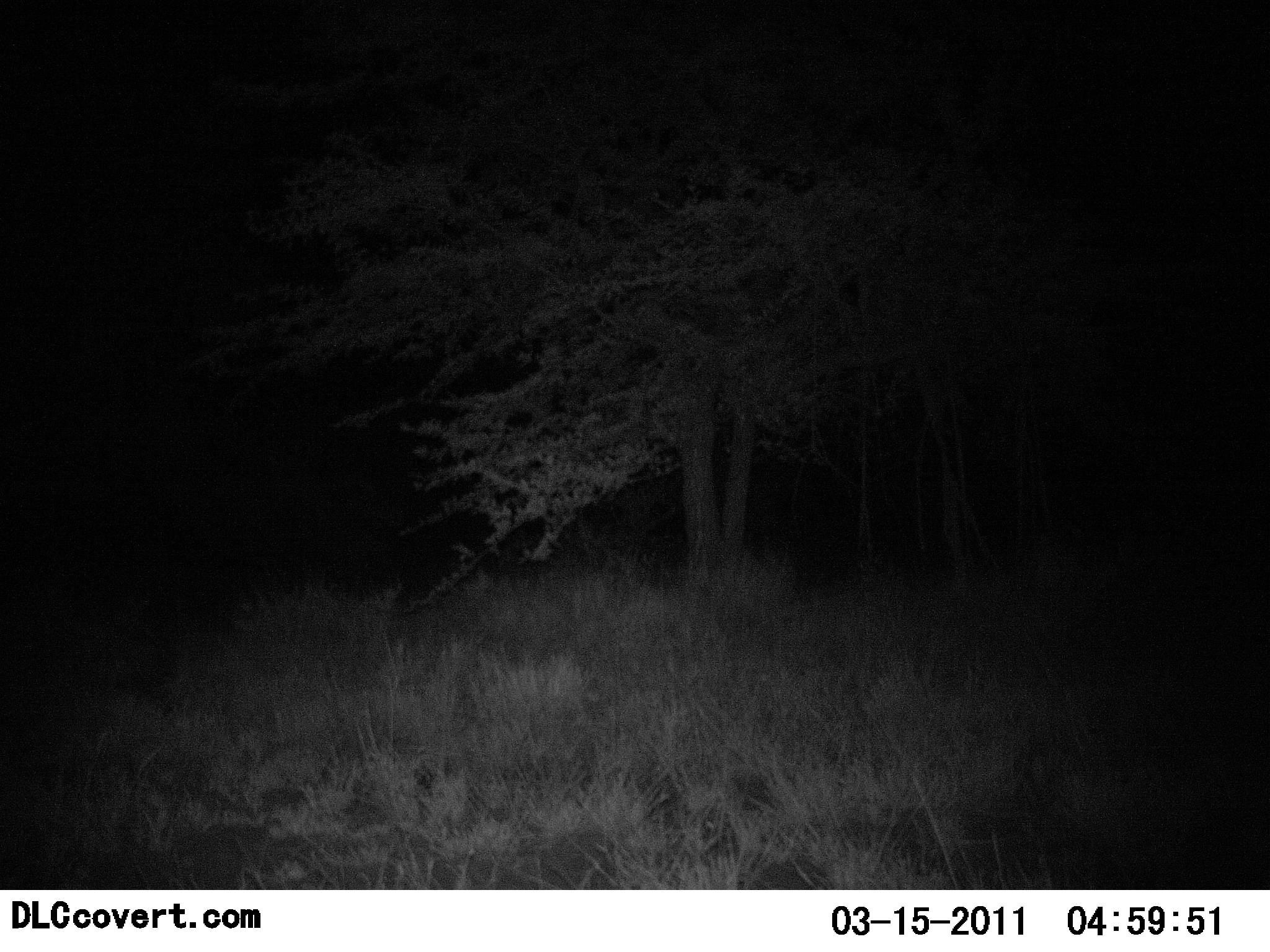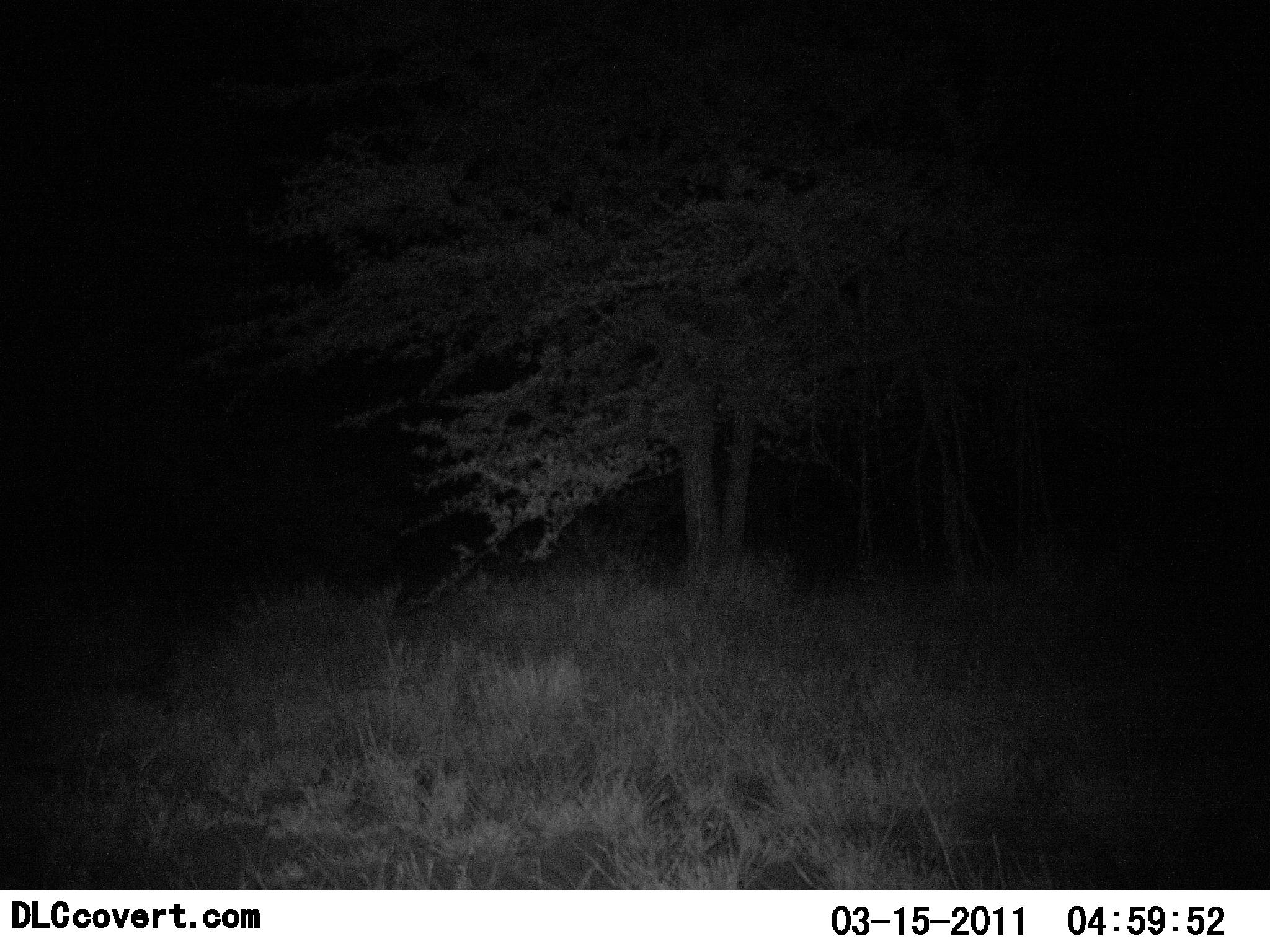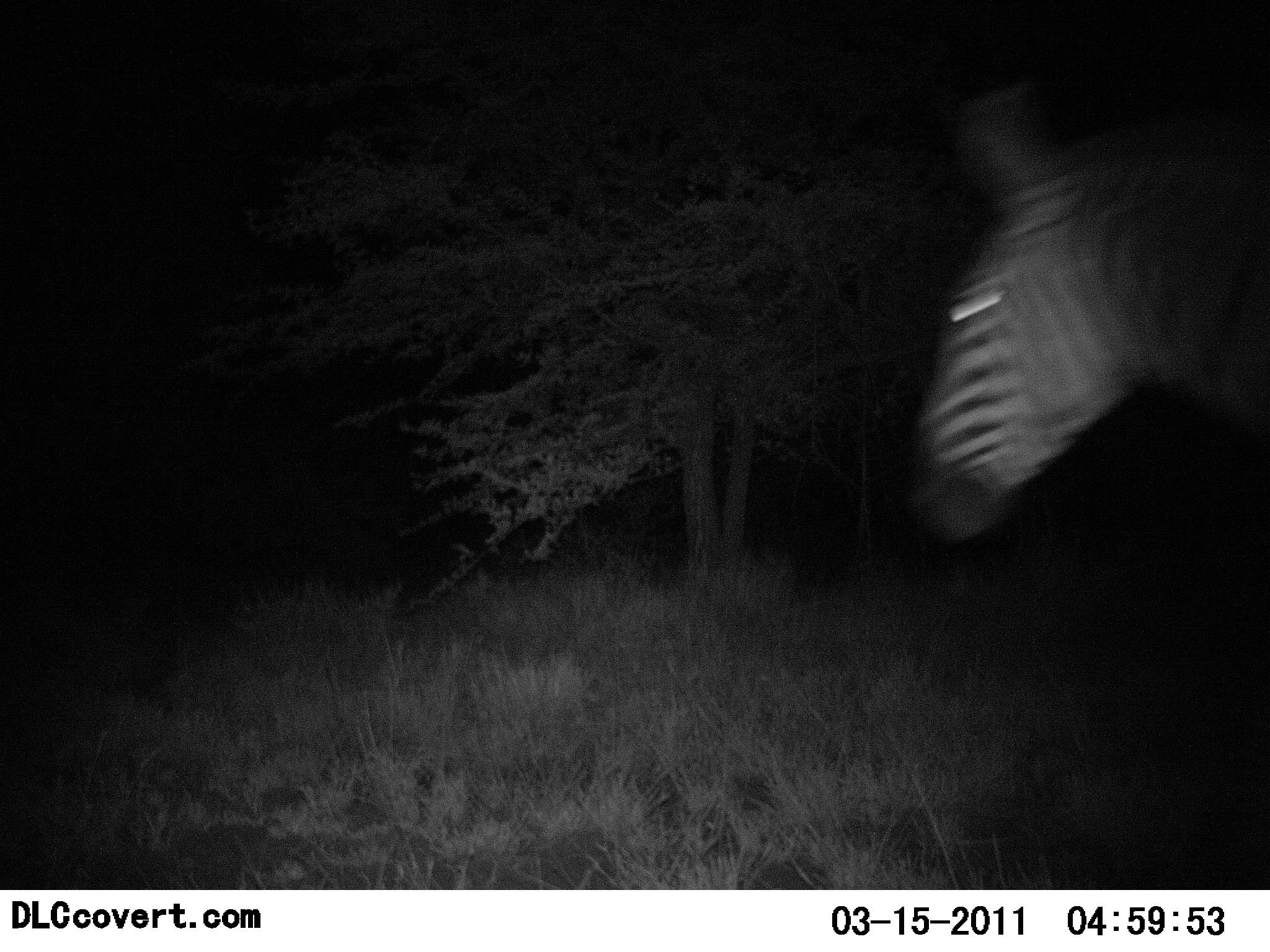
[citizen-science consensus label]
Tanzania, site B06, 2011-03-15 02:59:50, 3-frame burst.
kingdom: Animalia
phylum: Chordata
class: Mammalia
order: Perissodactyla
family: Equidae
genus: Equus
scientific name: Equus quagga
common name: plains zebra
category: zebra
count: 1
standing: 7%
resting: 0%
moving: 93%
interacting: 0%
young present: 0%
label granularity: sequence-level